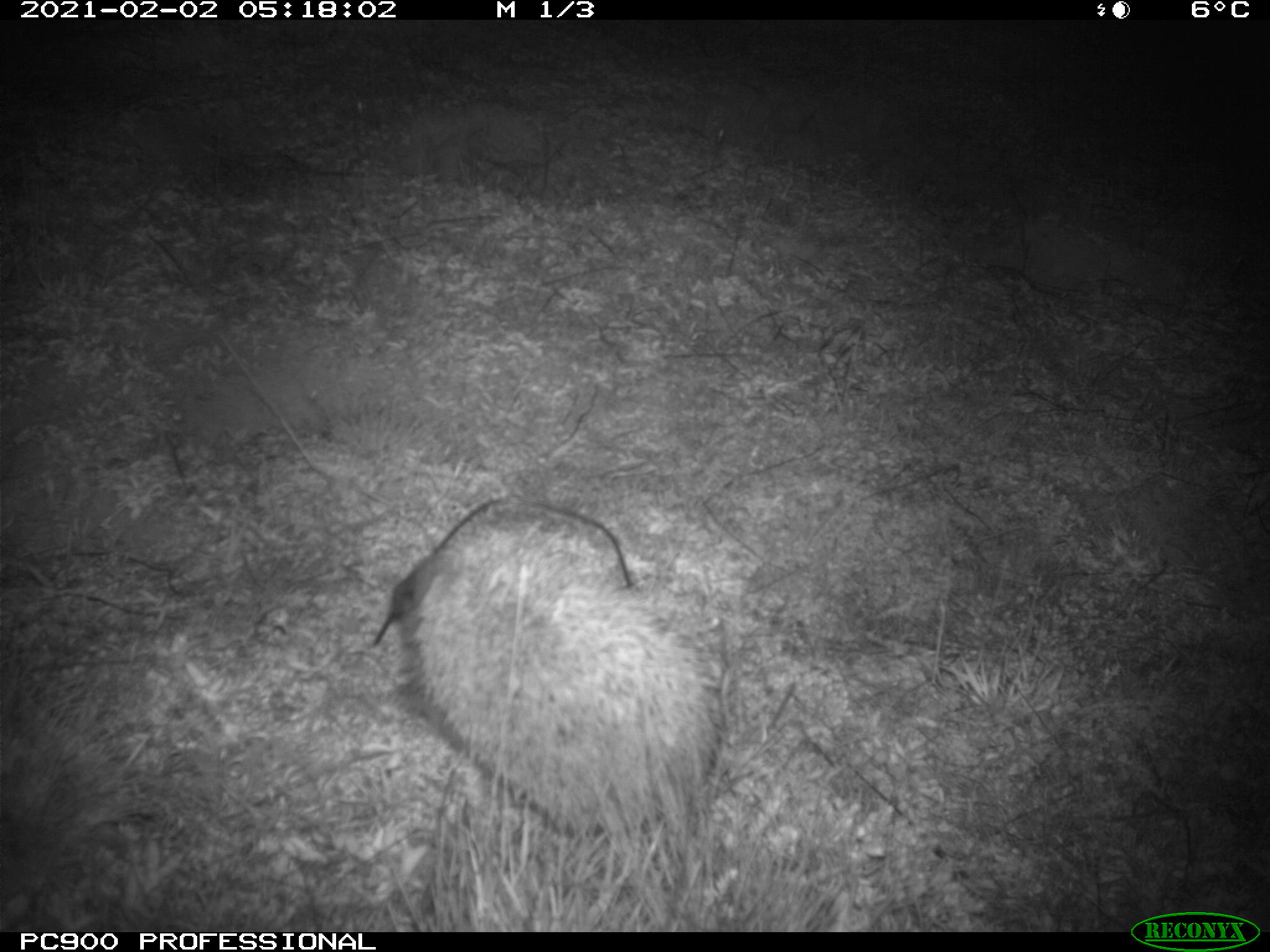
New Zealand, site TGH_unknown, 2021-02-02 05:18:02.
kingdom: Animalia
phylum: Chordata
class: Mammalia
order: Eulipotyphla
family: Erinaceidae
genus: Erinaceus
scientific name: Erinaceus europaeus europaeus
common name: european hedgehog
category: hedgehog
Hedgehog (european hedgehog) (Erinaceus europaeus europaeus).